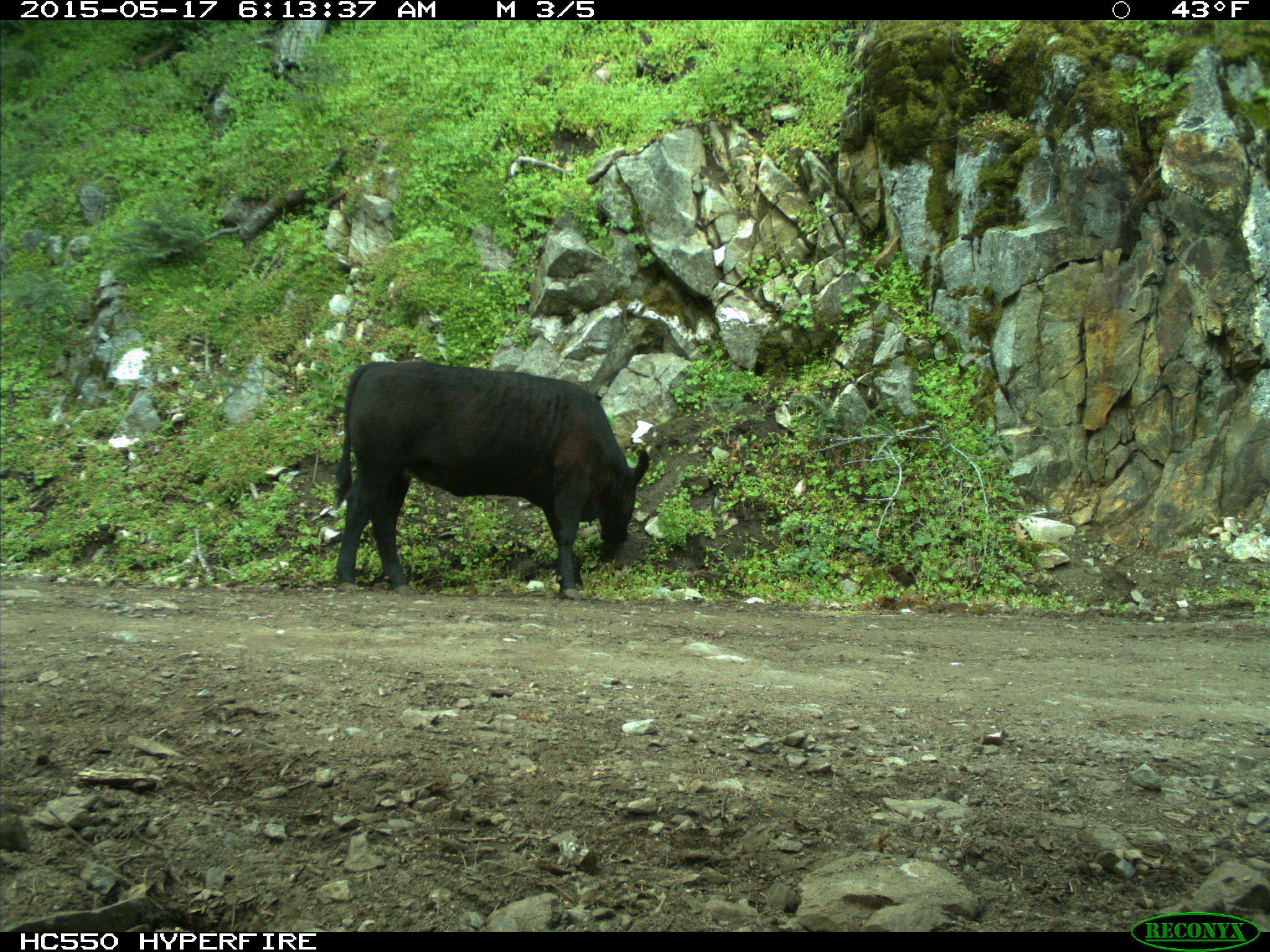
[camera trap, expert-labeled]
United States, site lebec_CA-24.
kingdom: Animalia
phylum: Chordata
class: Mammalia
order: Artiodactyla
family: Bovidae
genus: Bos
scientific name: Bos taurus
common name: domestic cow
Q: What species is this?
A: Bos taurus (domestic cow).